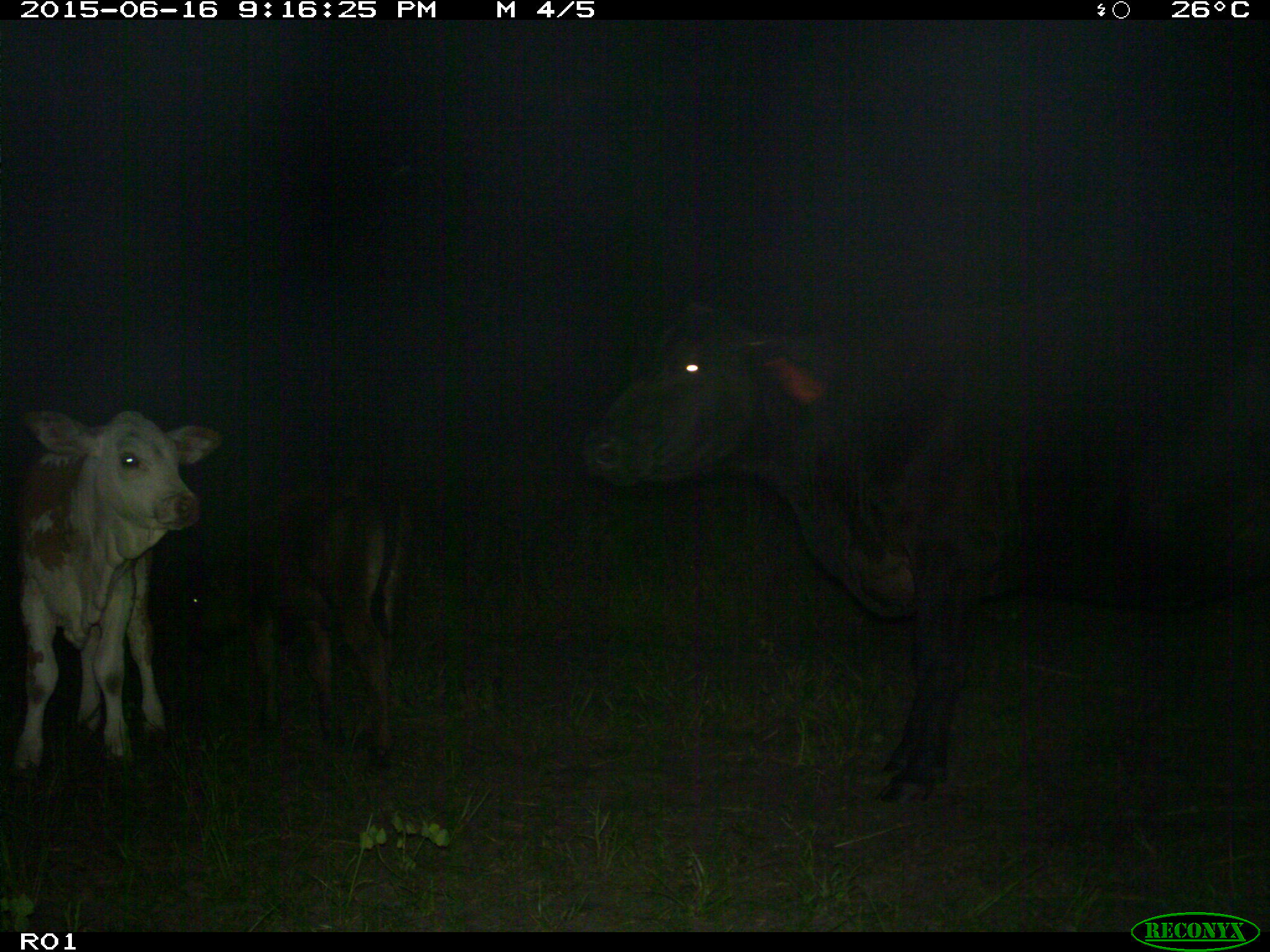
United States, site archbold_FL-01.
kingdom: Animalia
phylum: Chordata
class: Mammalia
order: Artiodactyla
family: Bovidae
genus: Bos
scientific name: Bos taurus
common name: domestic cow